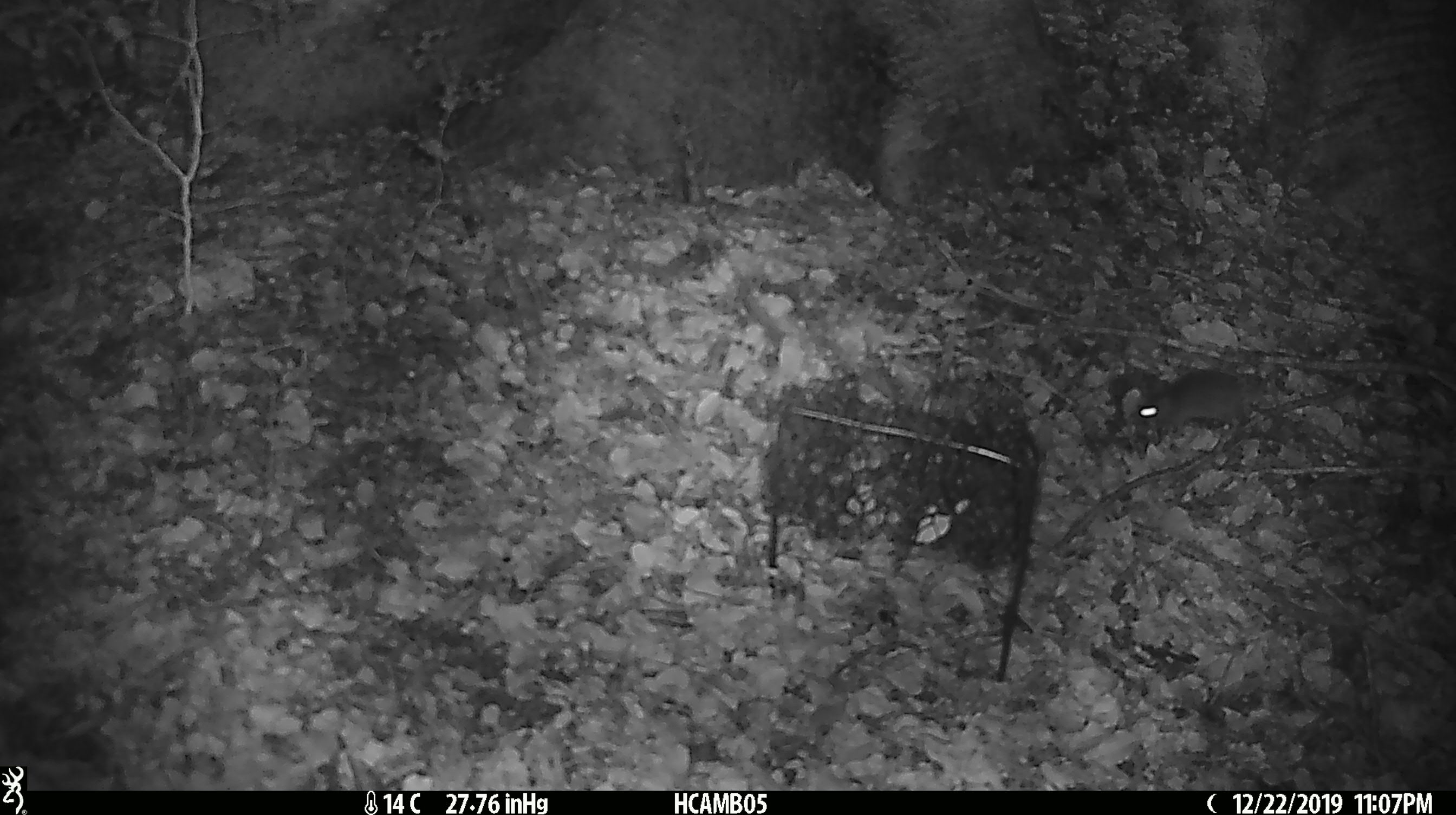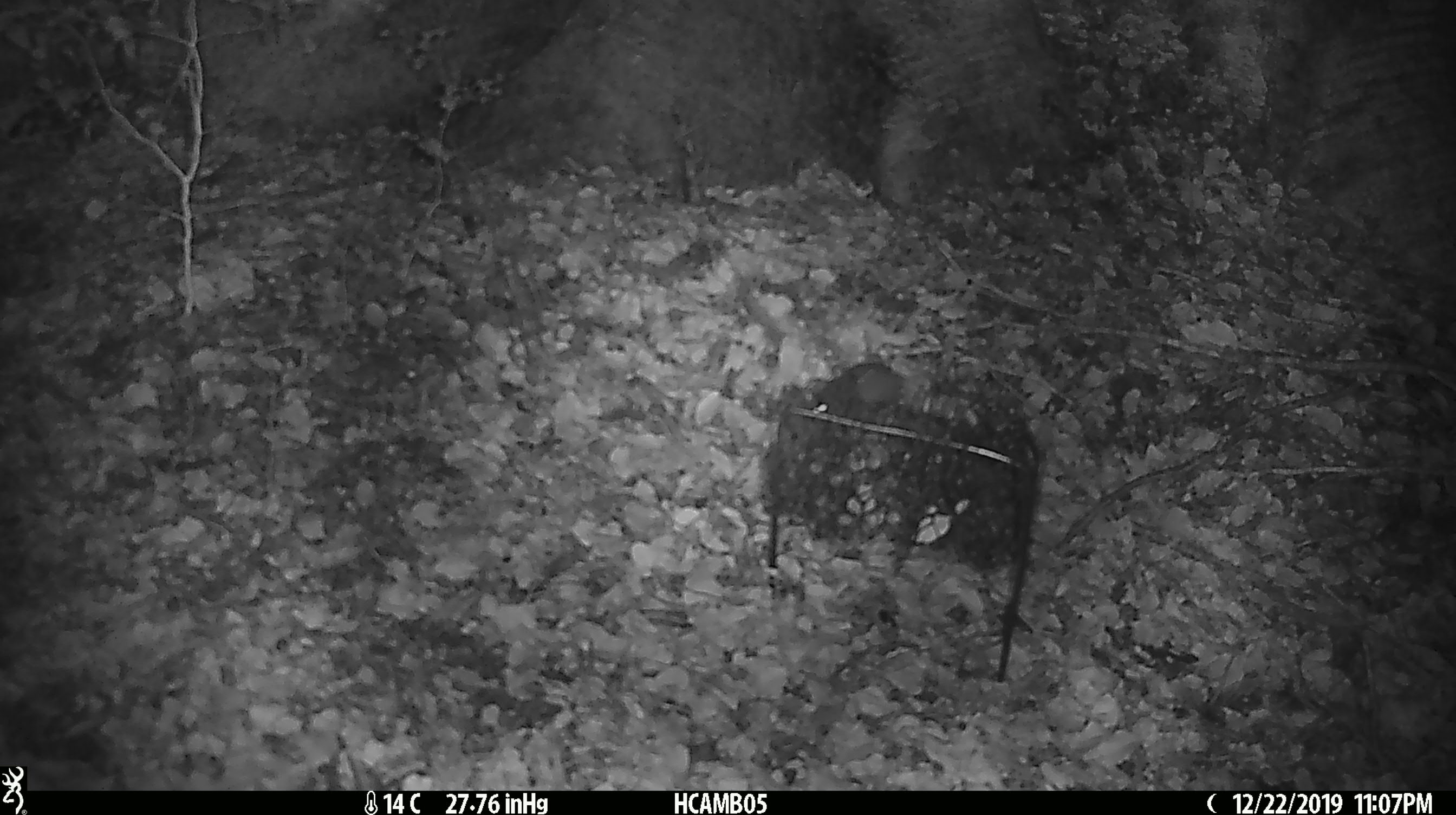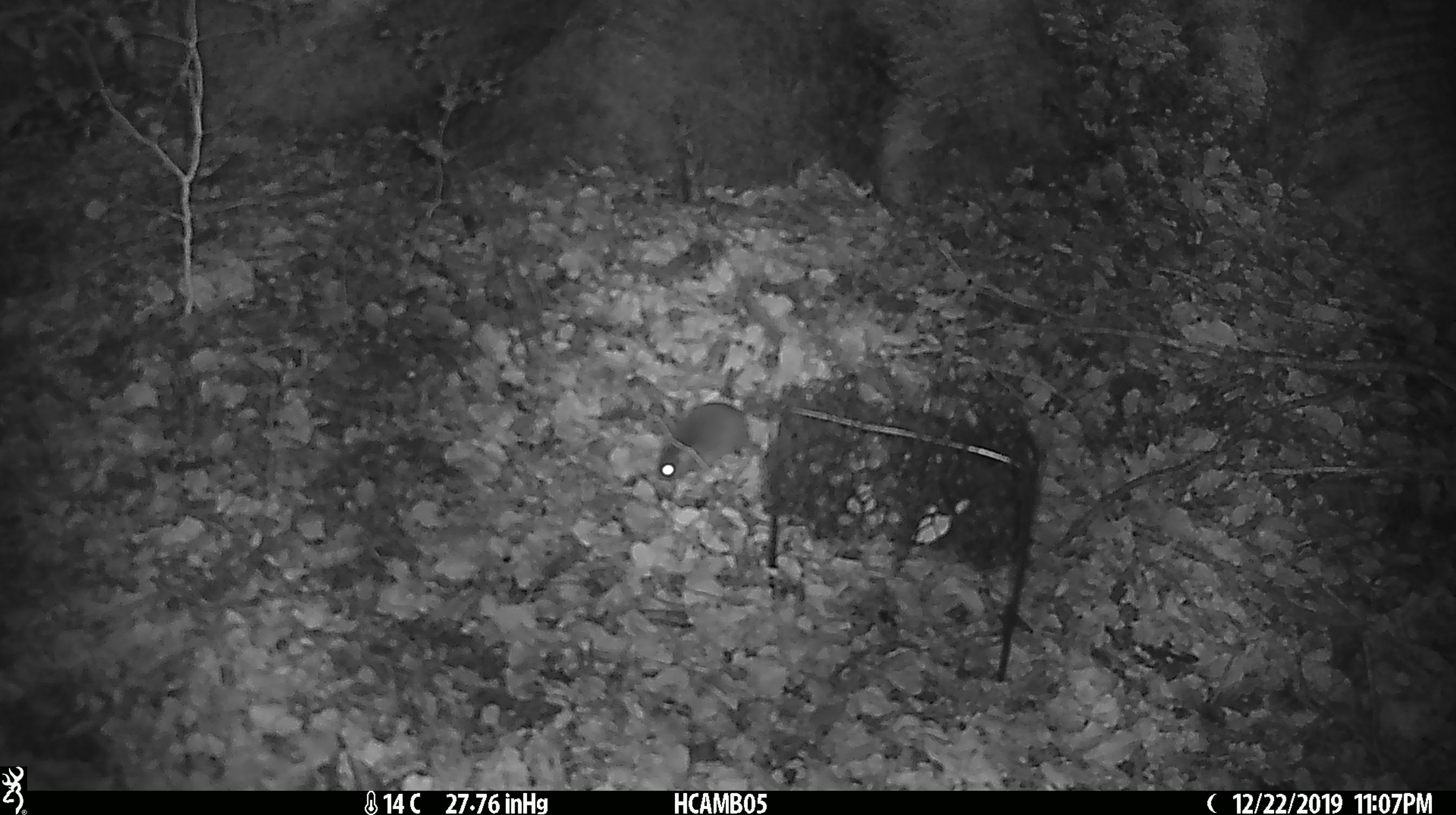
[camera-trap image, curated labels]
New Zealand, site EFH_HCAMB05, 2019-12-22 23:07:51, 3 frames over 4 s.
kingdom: Animalia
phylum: Chordata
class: Mammalia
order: Rodentia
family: Muridae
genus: Mus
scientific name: Mus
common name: mouse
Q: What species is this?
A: Mouse (Mus).